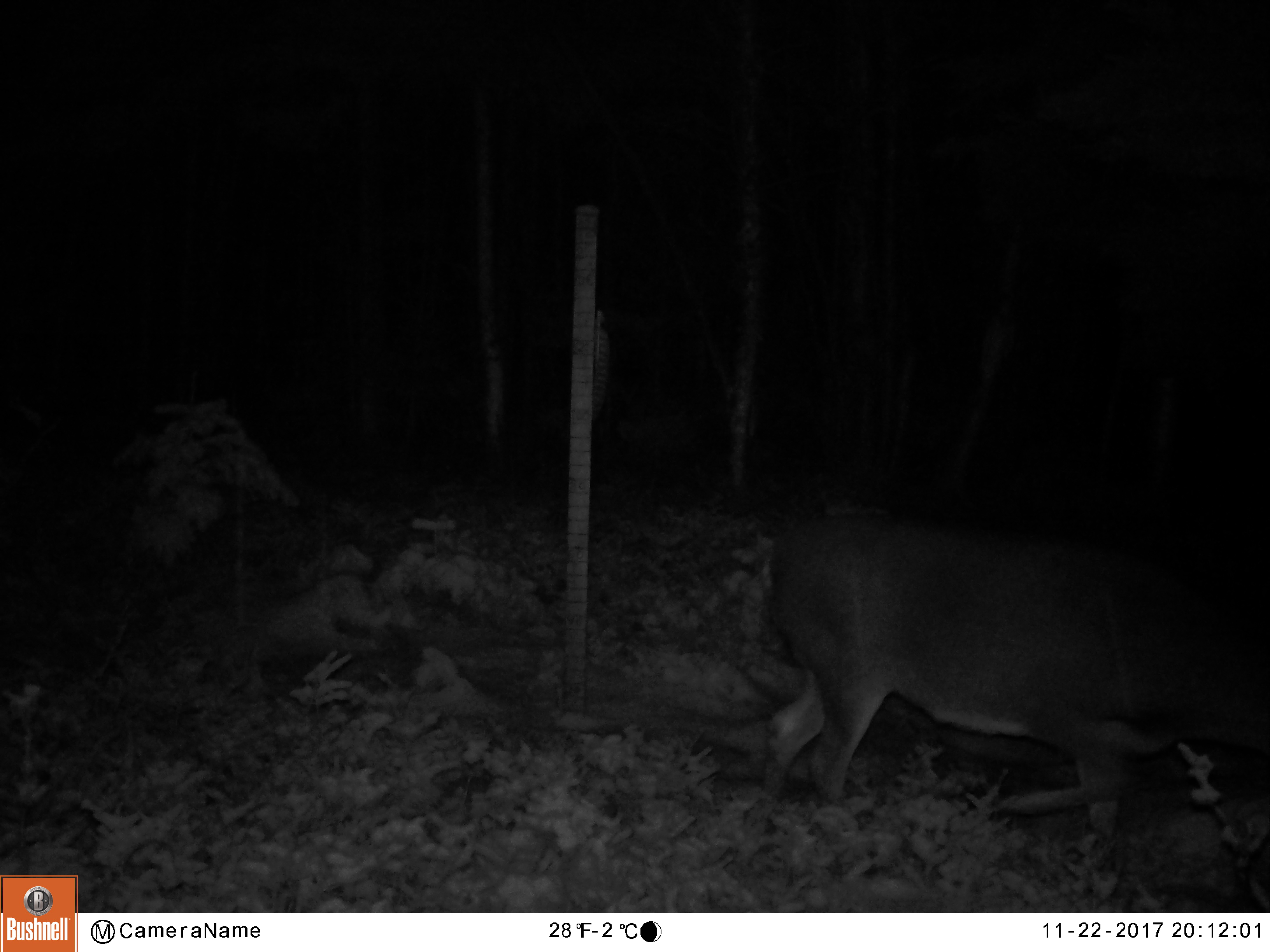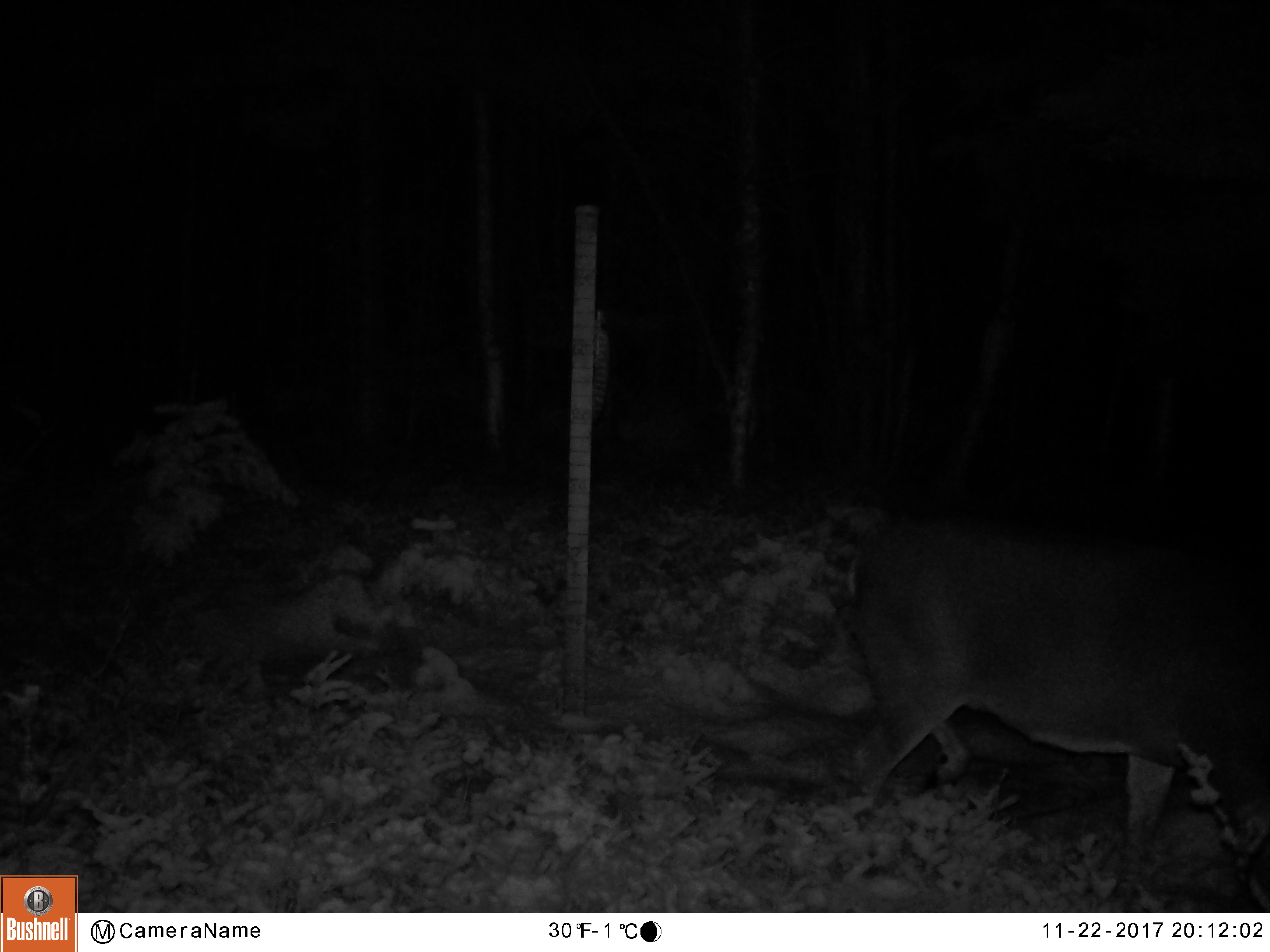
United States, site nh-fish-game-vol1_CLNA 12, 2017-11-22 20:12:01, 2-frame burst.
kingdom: Animalia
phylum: Chordata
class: Mammalia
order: Artiodactyla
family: Cervidae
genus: Odocoileus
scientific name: Odocoileus virginianus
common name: white-tailed deer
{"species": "white-tailed deer (Odocoileus virginianus)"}